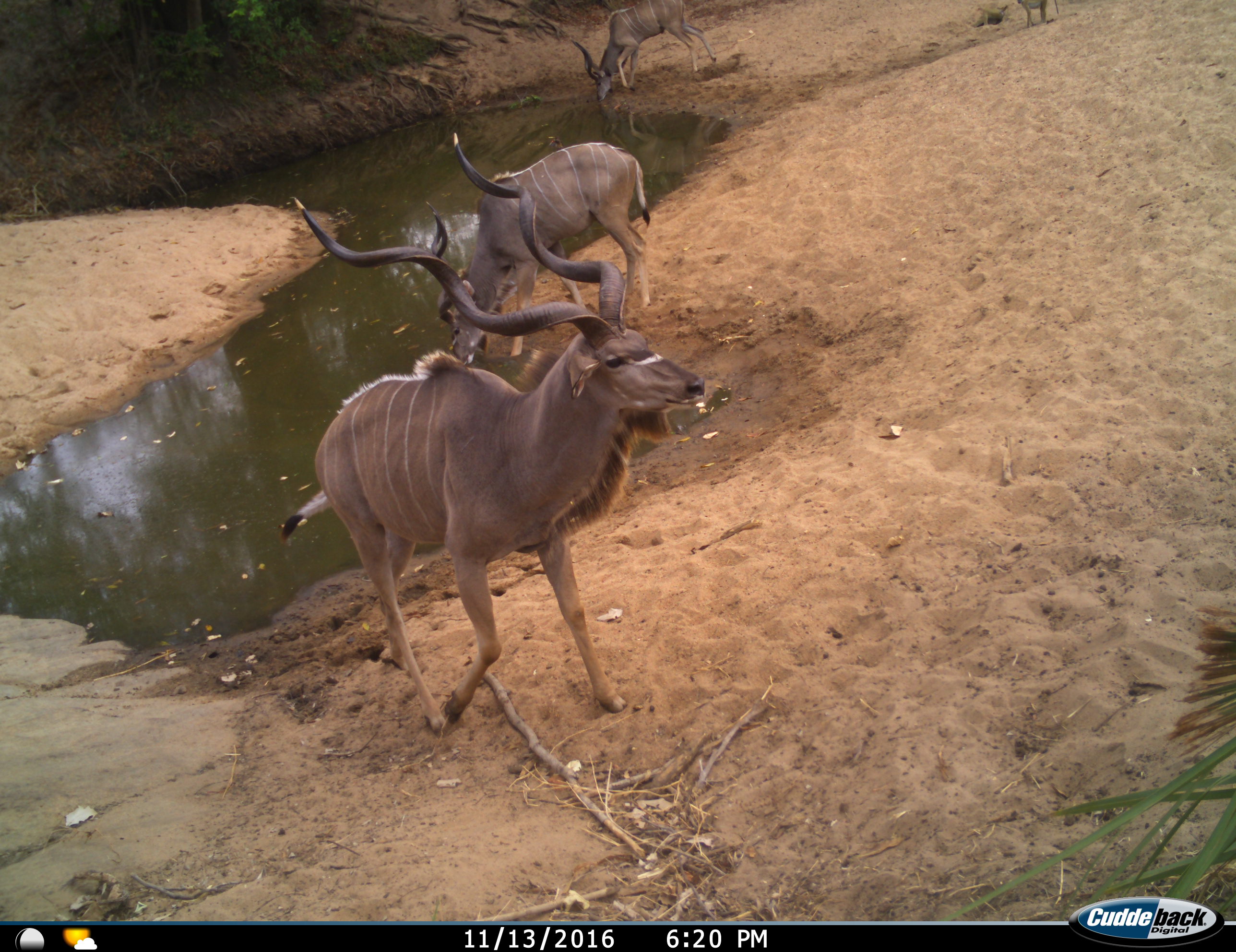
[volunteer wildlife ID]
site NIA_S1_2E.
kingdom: Animalia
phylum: Chordata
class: Mammalia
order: Primates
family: Cercopithecidae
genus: Papio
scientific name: Papio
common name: baboon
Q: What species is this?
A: Baboon (Papio).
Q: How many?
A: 1.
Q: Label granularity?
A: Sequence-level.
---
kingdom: Animalia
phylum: Chordata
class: Mammalia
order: Artiodactyla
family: Bovidae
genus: Tragelaphus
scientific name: Tragelaphus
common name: kudu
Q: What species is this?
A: Kudu (Tragelaphus).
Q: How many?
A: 3.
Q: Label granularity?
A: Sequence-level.